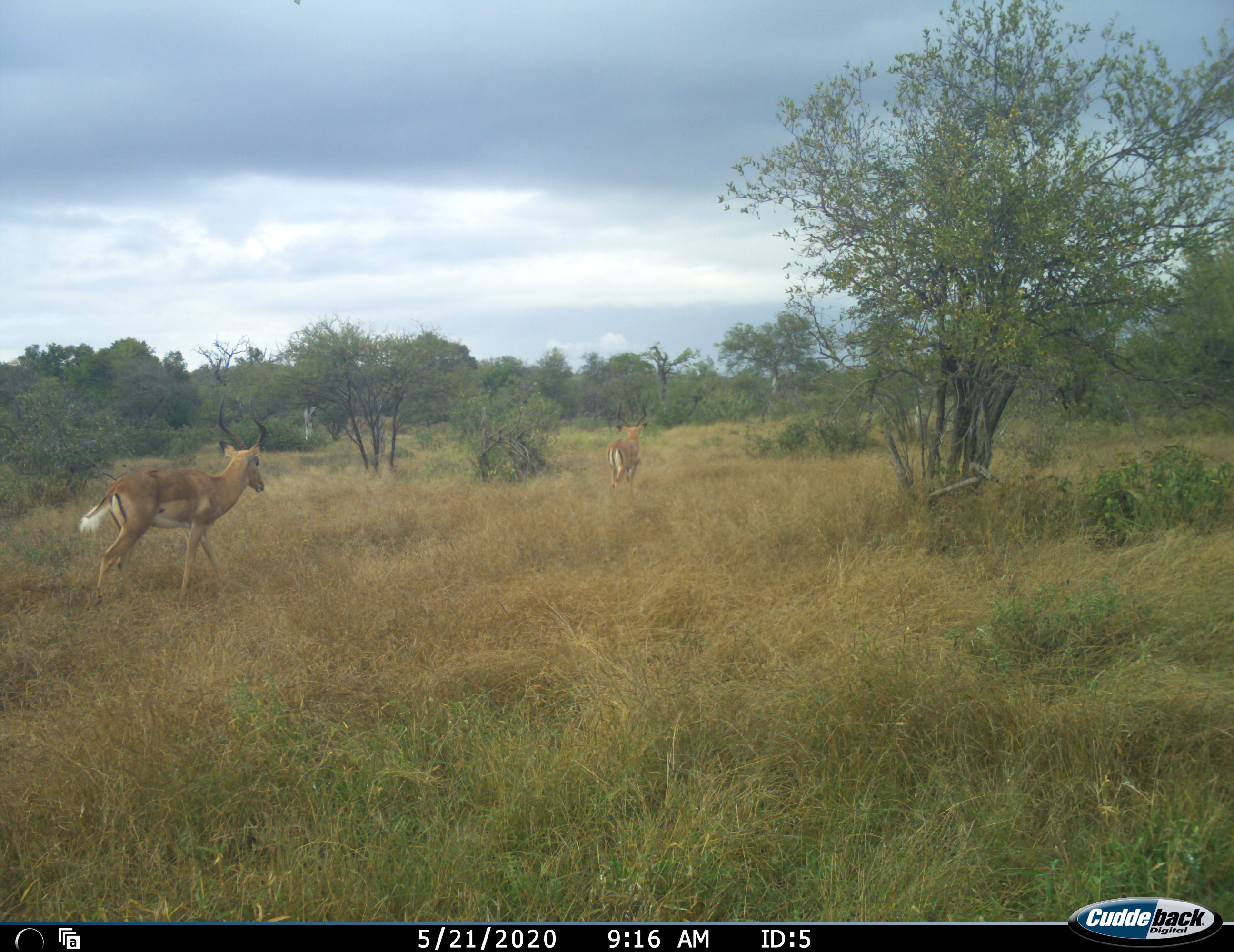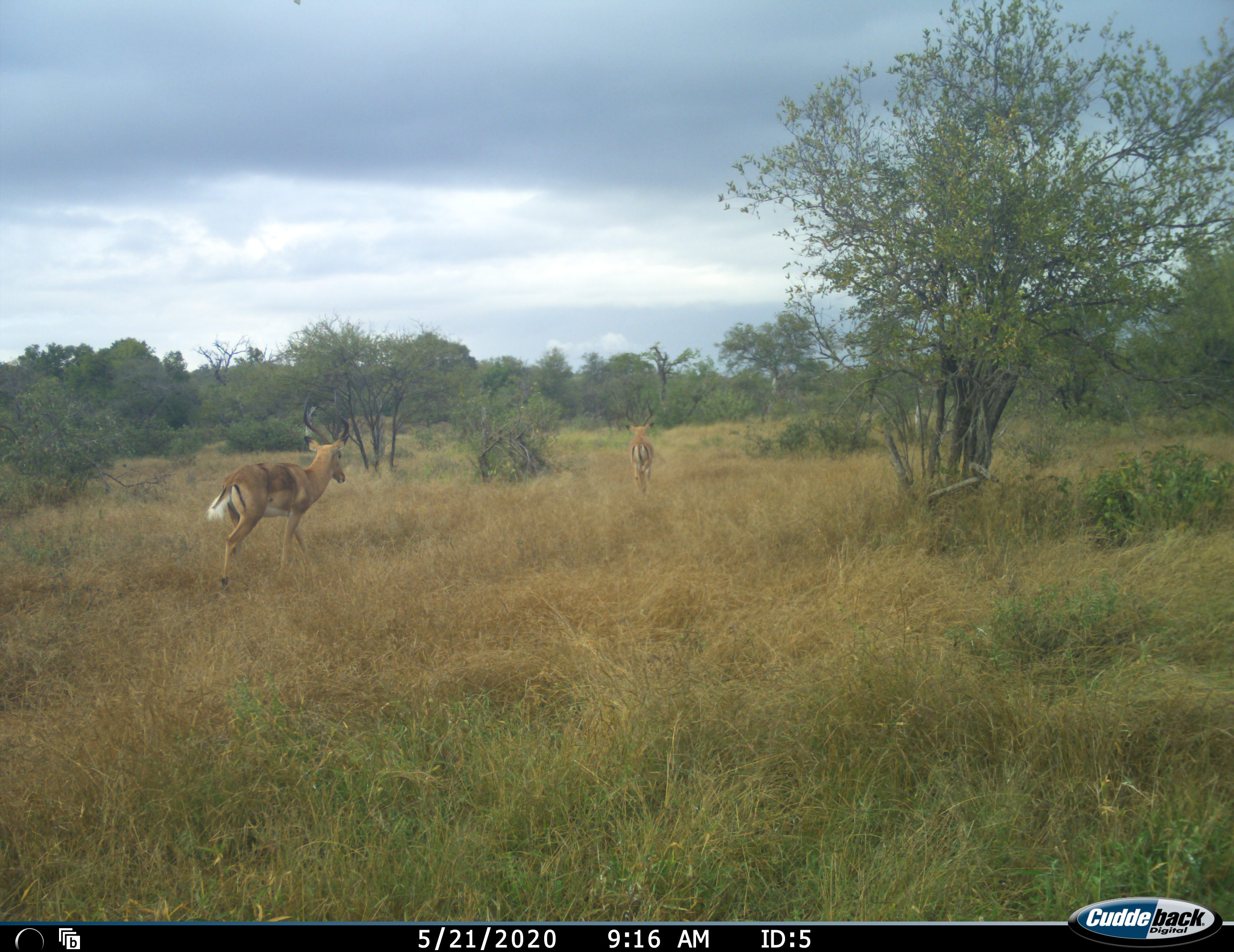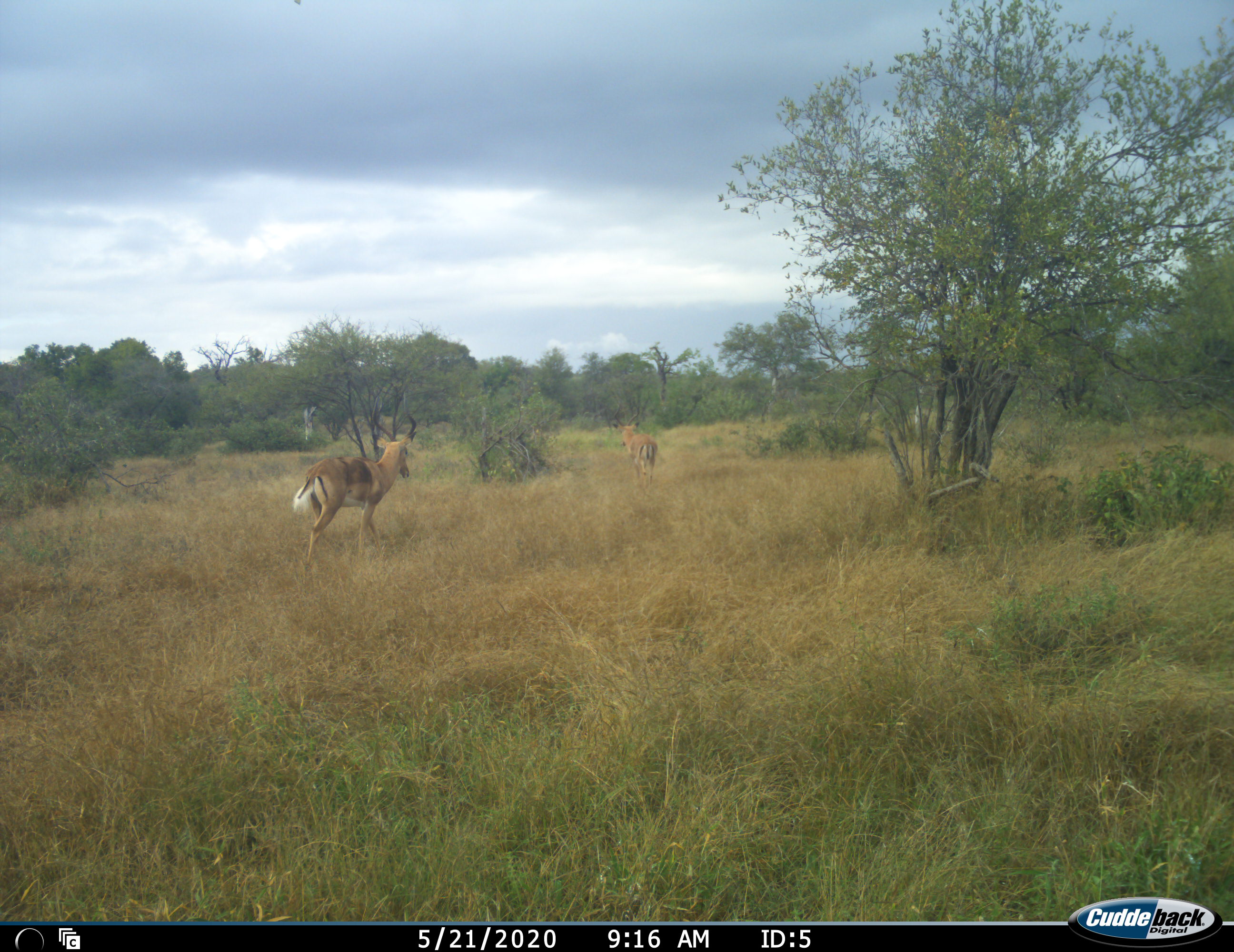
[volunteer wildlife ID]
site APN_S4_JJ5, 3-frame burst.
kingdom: Animalia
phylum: Chordata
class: Mammalia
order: Artiodactyla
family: Bovidae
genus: Aepyceros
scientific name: Aepyceros melampus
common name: impala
Impala (Aepyceros melampus), count 2. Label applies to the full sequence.